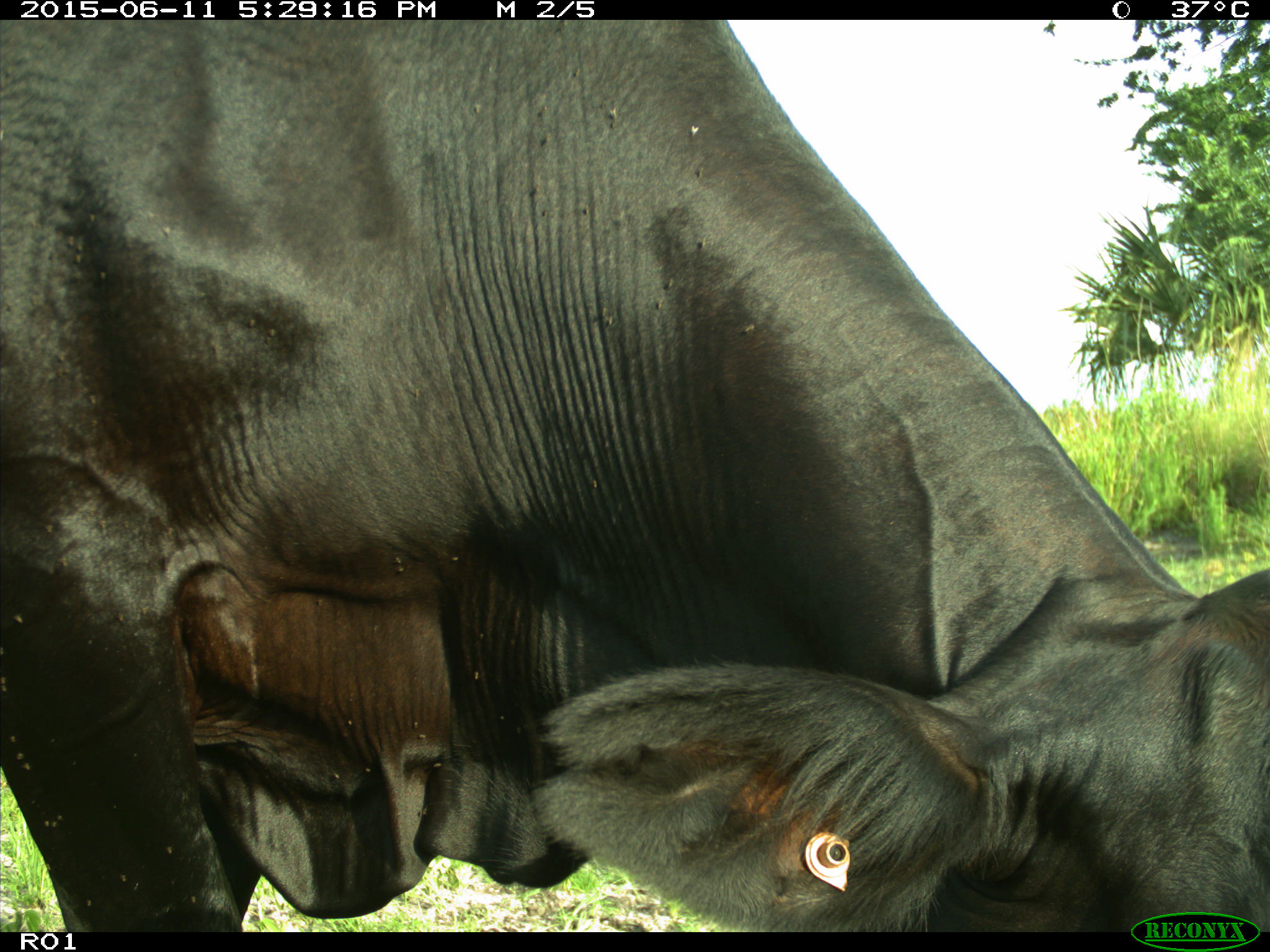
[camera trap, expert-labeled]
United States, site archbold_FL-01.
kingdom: Animalia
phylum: Chordata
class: Mammalia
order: Artiodactyla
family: Bovidae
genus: Bos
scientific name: Bos taurus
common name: domestic cow